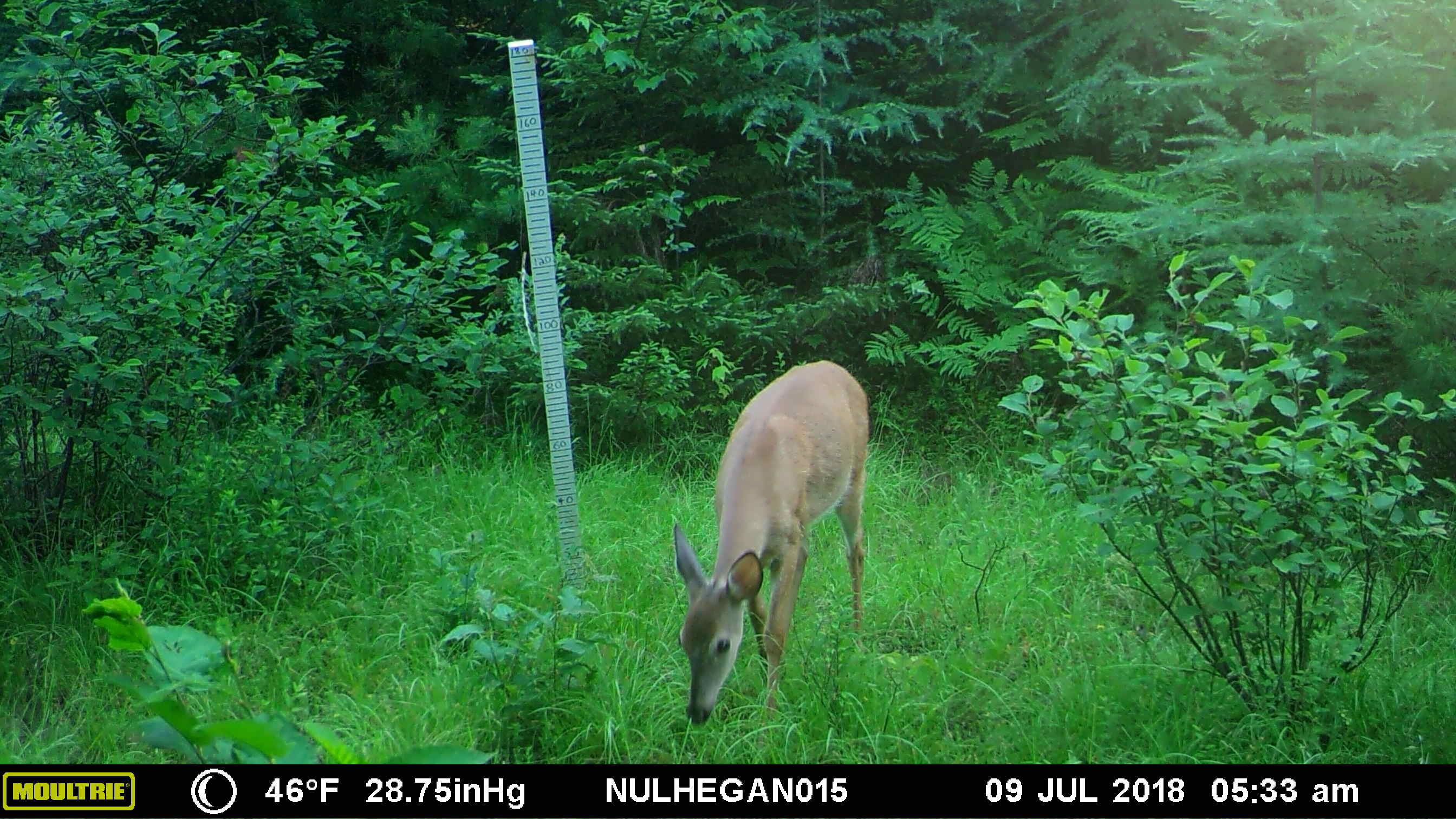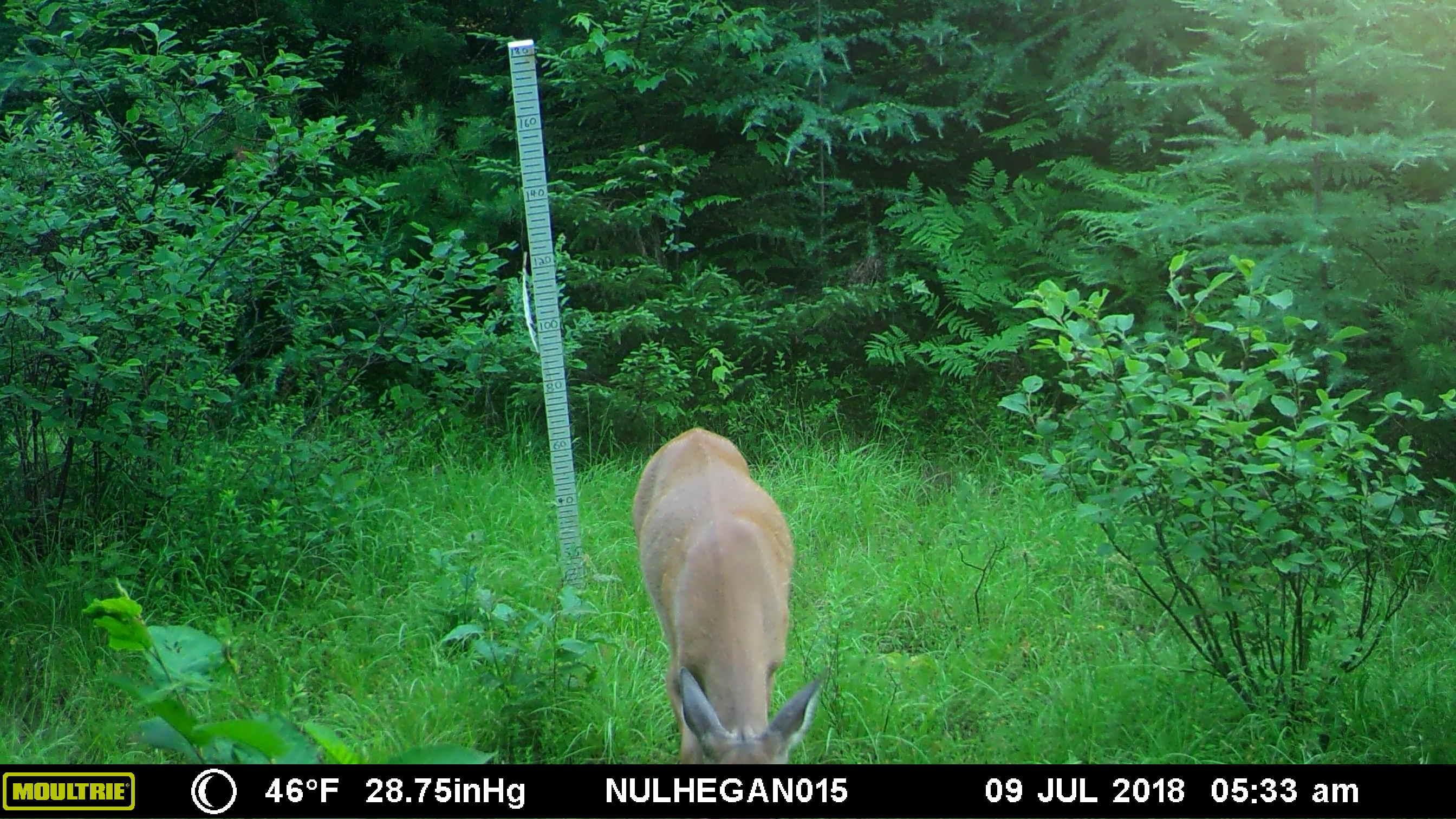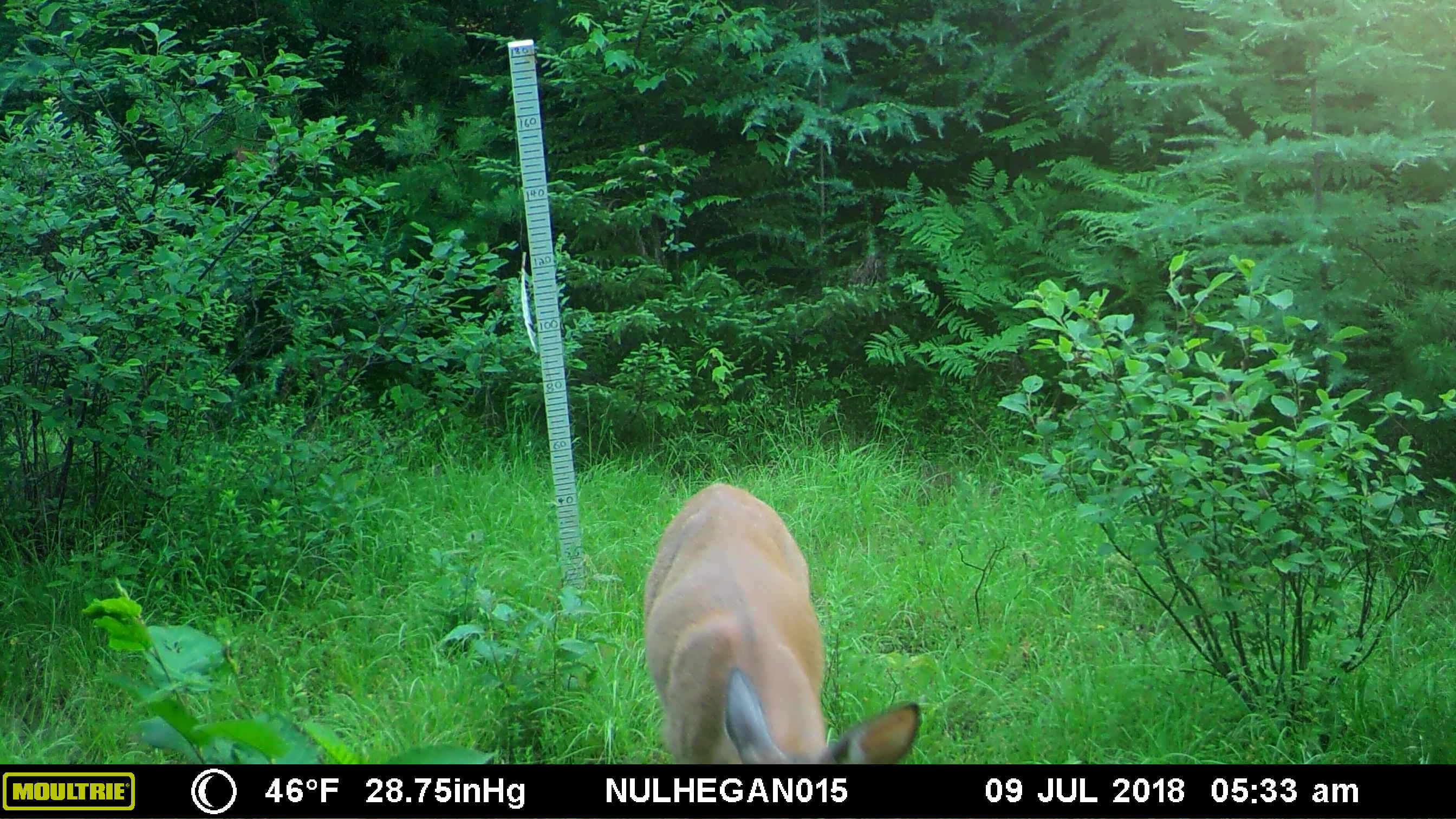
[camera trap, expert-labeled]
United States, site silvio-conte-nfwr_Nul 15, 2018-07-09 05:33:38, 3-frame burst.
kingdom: Animalia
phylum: Chordata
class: Mammalia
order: Artiodactyla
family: Cervidae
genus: Odocoileus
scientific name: Odocoileus virginianus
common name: white-tailed deer